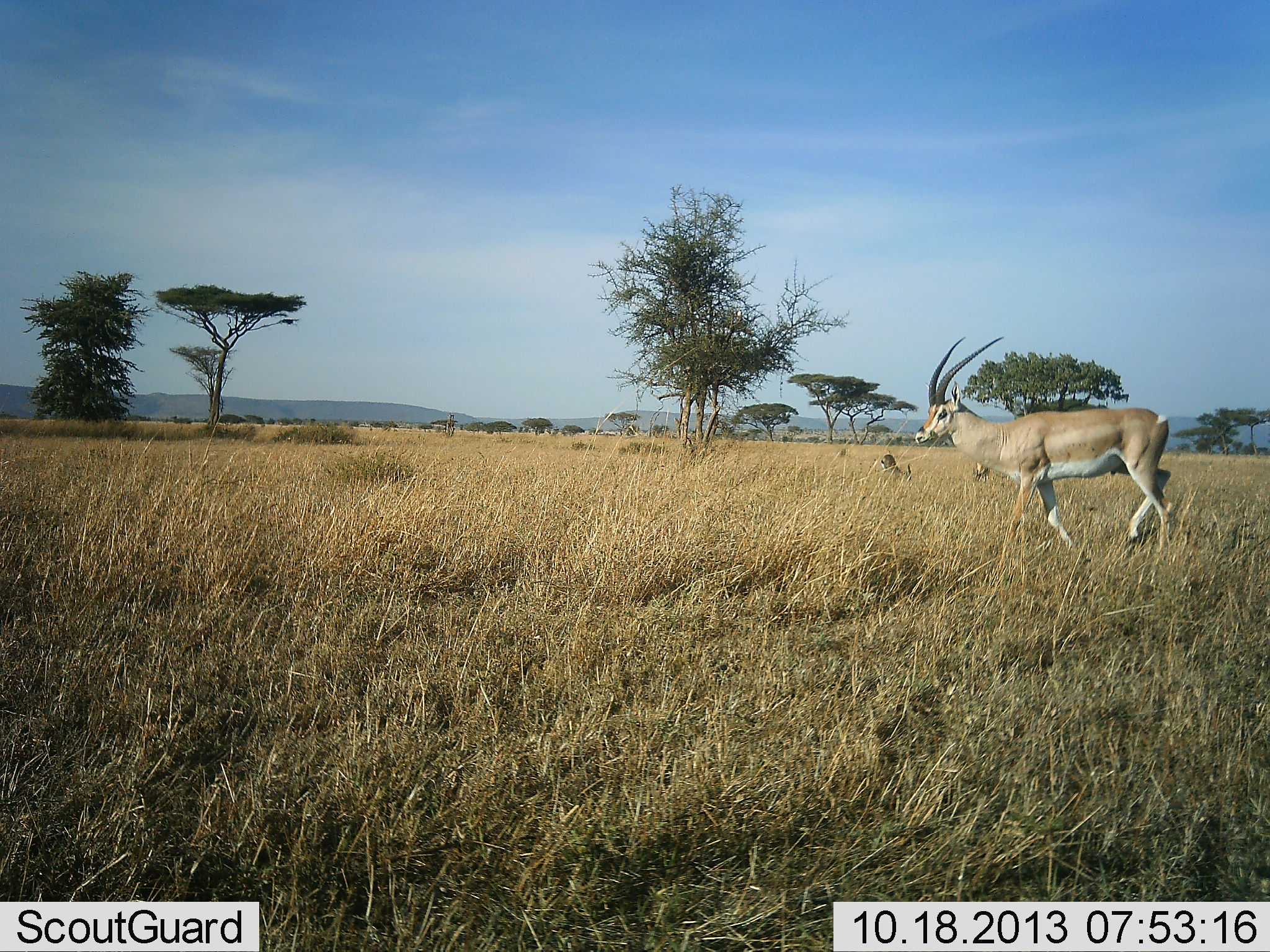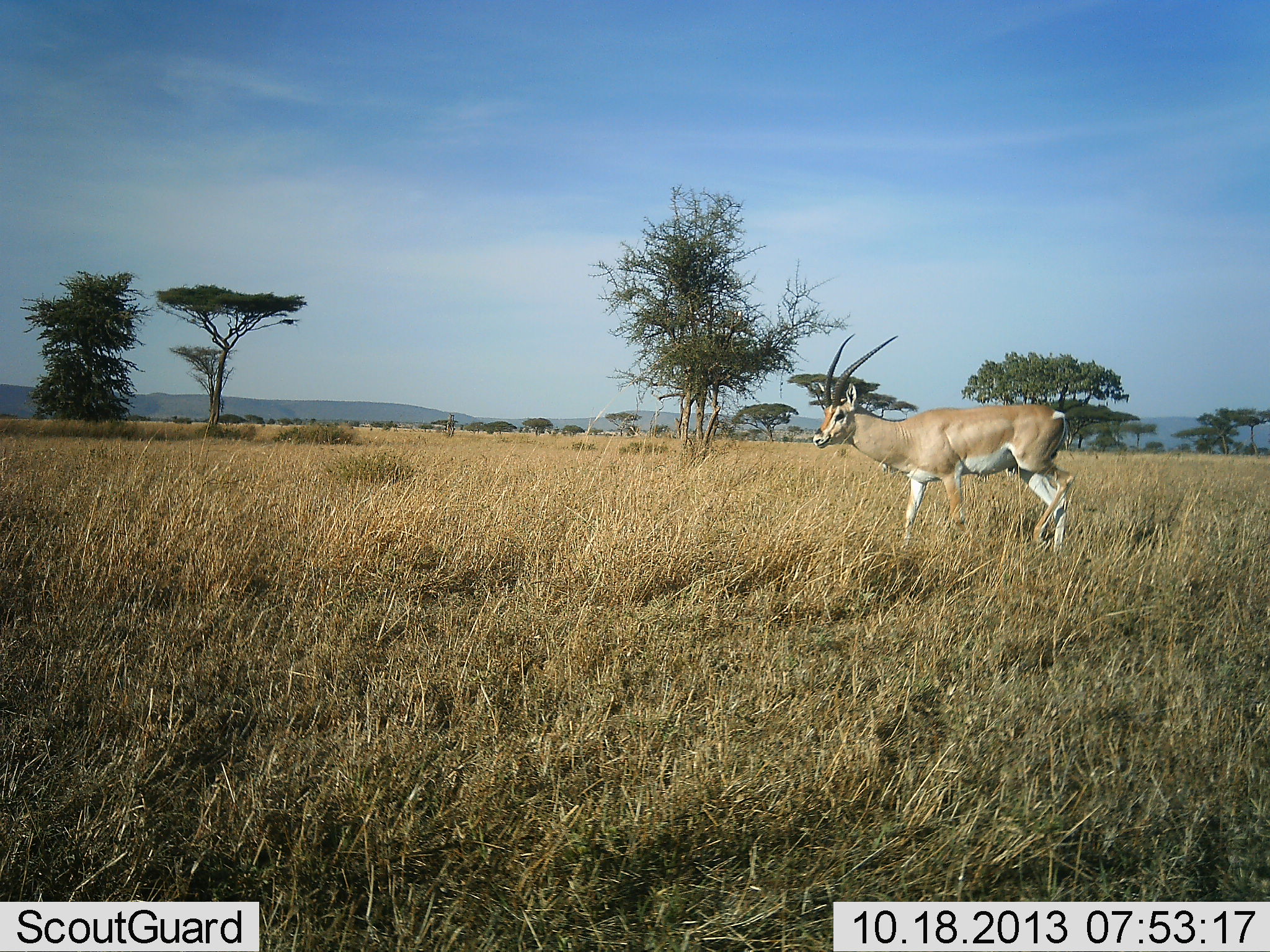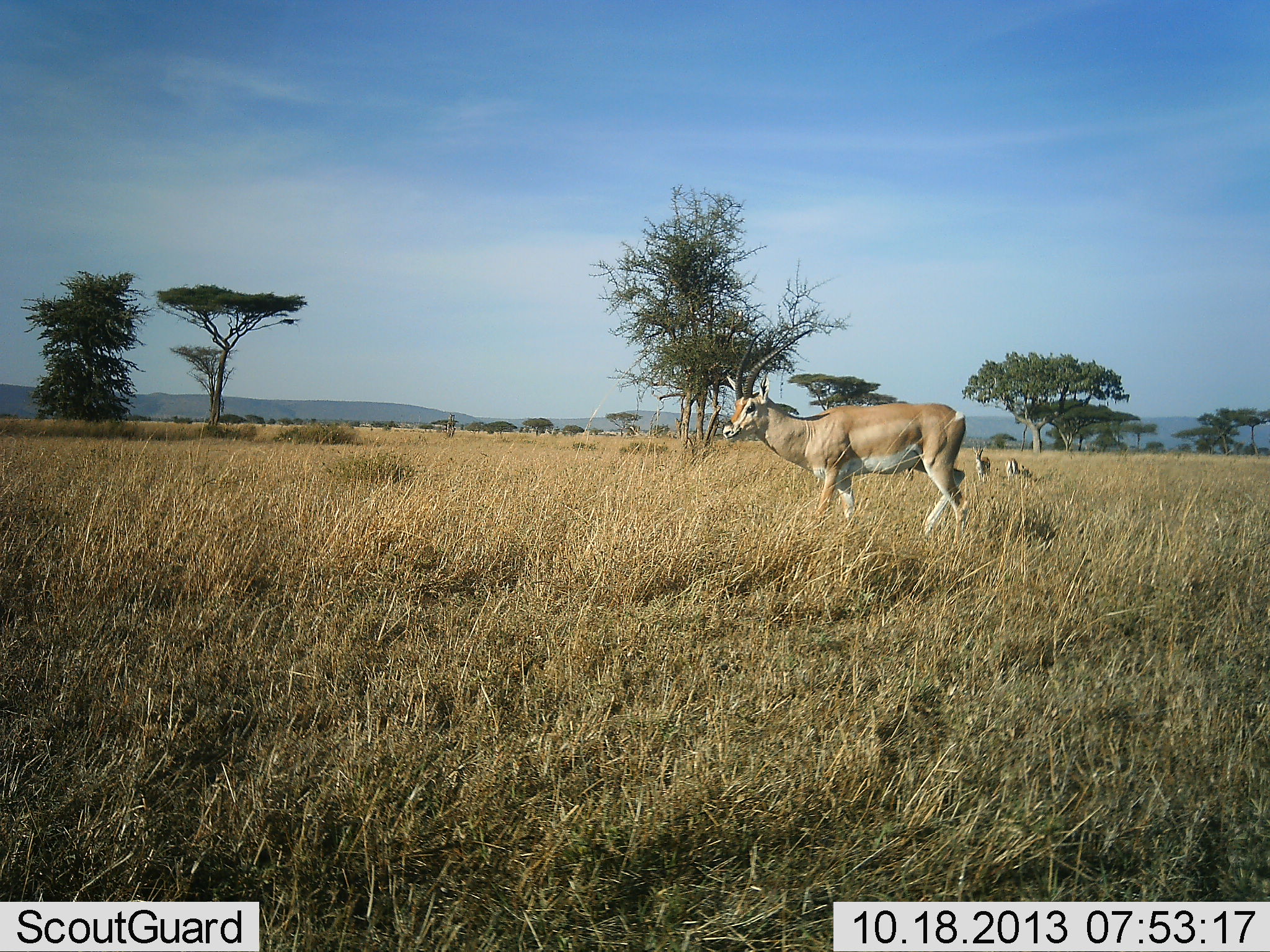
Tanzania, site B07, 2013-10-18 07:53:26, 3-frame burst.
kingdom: Animalia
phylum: Chordata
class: Mammalia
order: Artiodactyla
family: Bovidae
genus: Nanger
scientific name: Nanger granti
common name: grant's gazelle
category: gazellegrants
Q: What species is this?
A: Gazellegrants (grant's gazelle) (Nanger granti).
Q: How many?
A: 1.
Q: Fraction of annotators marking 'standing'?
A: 30%.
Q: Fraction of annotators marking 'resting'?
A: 0%.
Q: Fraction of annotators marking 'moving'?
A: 80%.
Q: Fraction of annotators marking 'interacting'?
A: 0%.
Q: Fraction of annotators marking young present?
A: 0%.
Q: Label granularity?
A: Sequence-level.